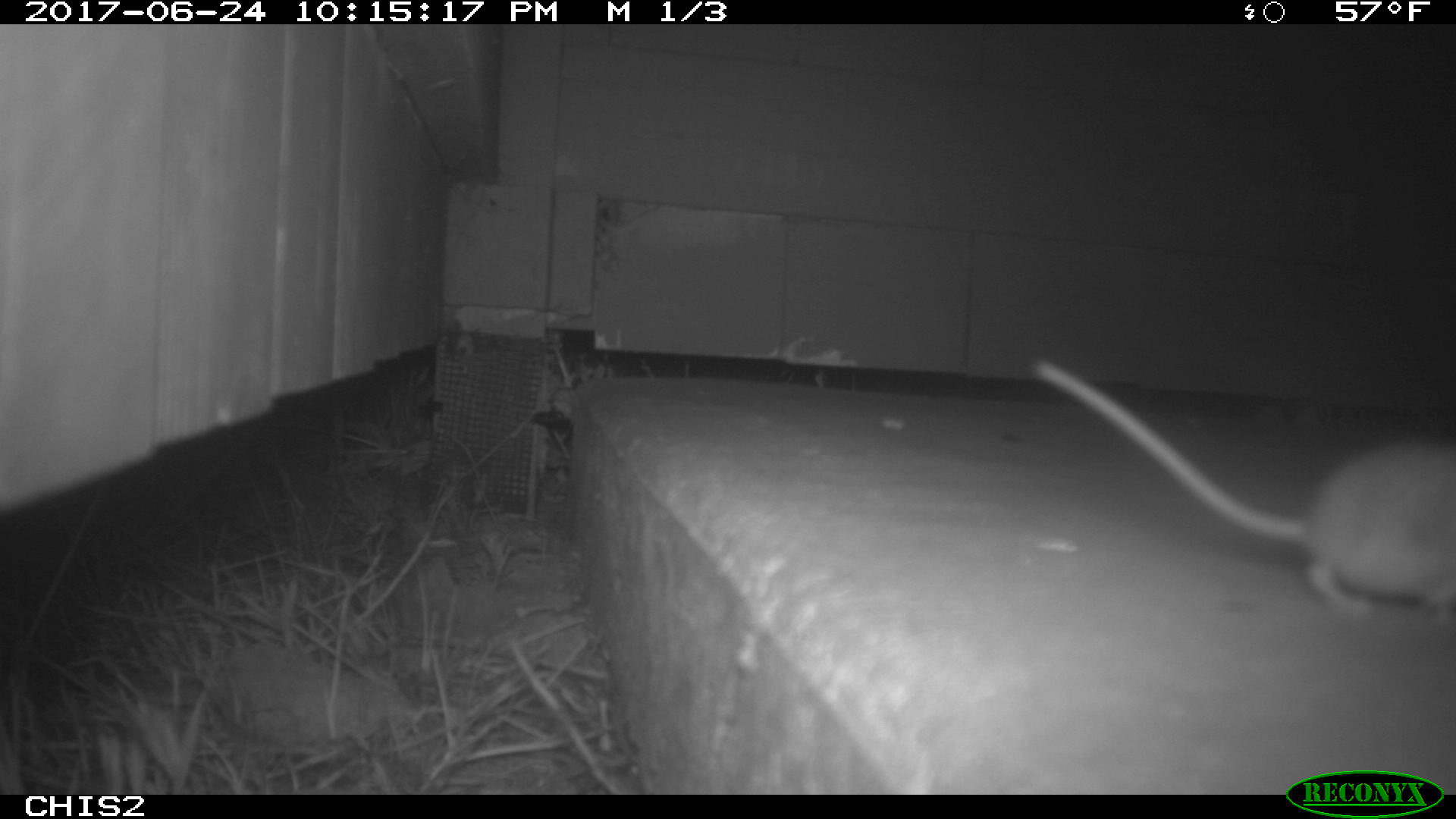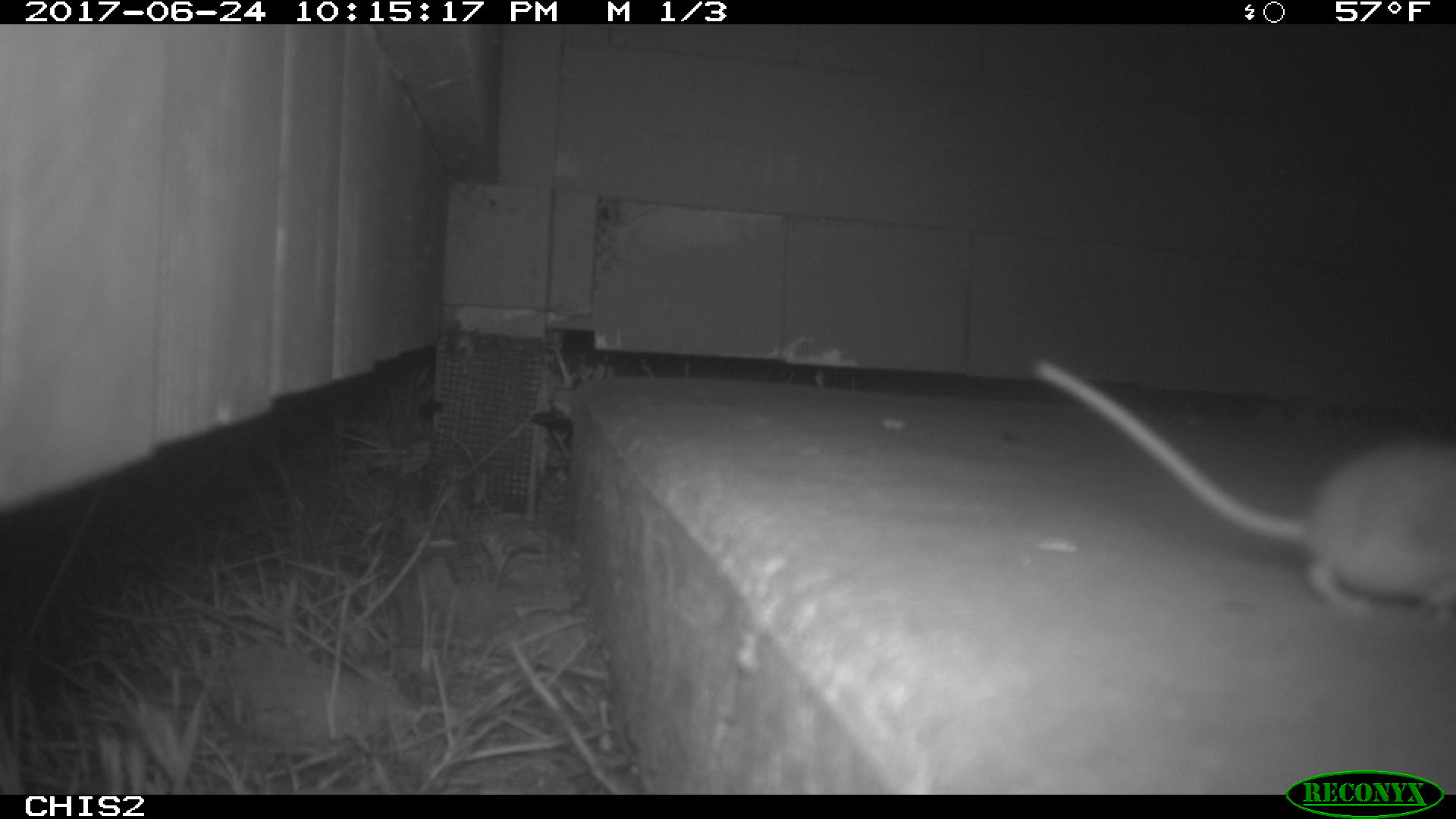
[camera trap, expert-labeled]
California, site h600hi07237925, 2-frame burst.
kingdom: Animalia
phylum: Chordata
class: Mammalia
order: Rodentia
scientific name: Rodentia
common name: rodent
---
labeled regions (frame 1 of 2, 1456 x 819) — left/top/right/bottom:
rodent: 1034/359/1455/620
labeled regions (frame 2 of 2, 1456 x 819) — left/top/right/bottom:
rodent: 1033/356/1455/617